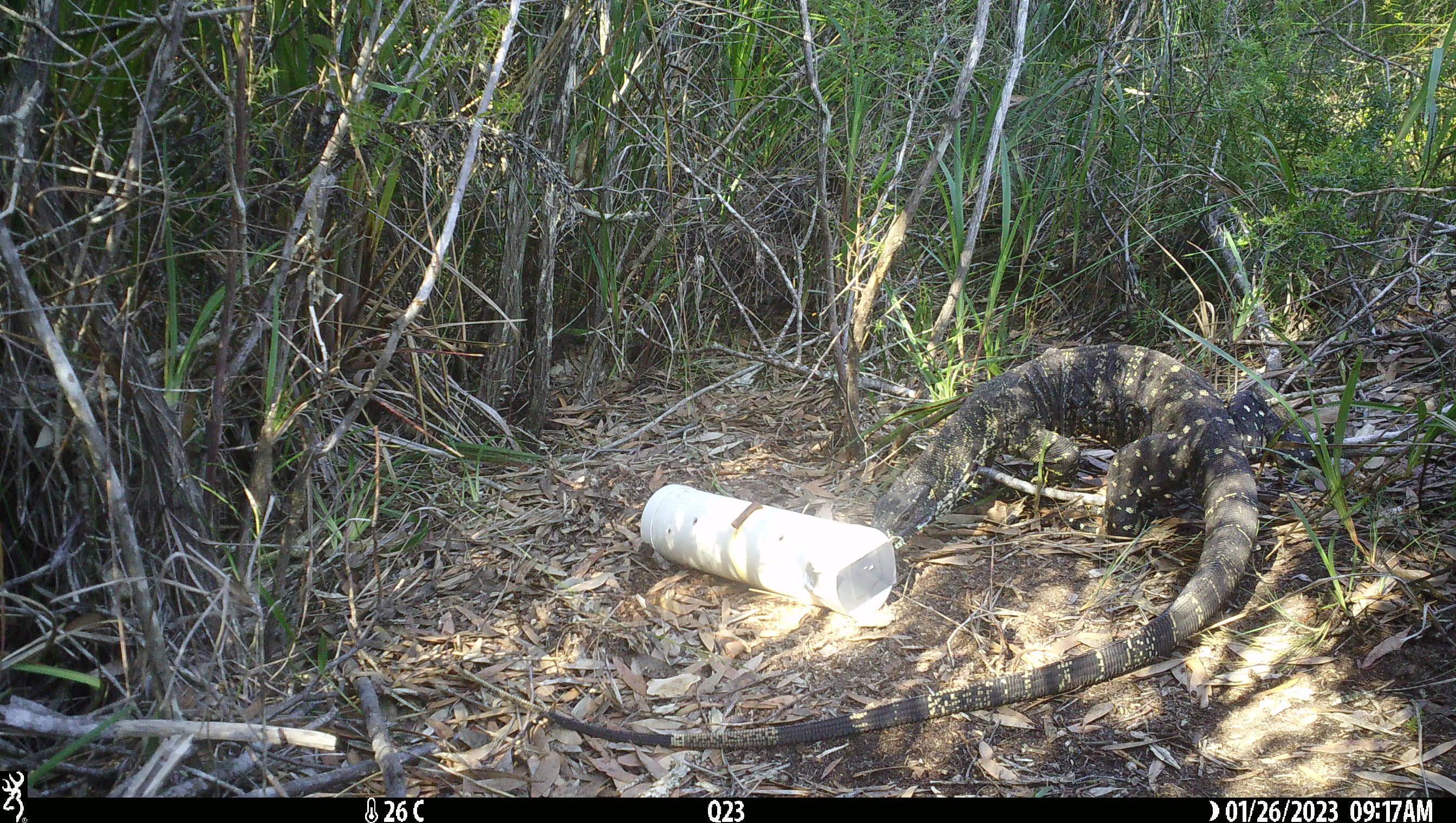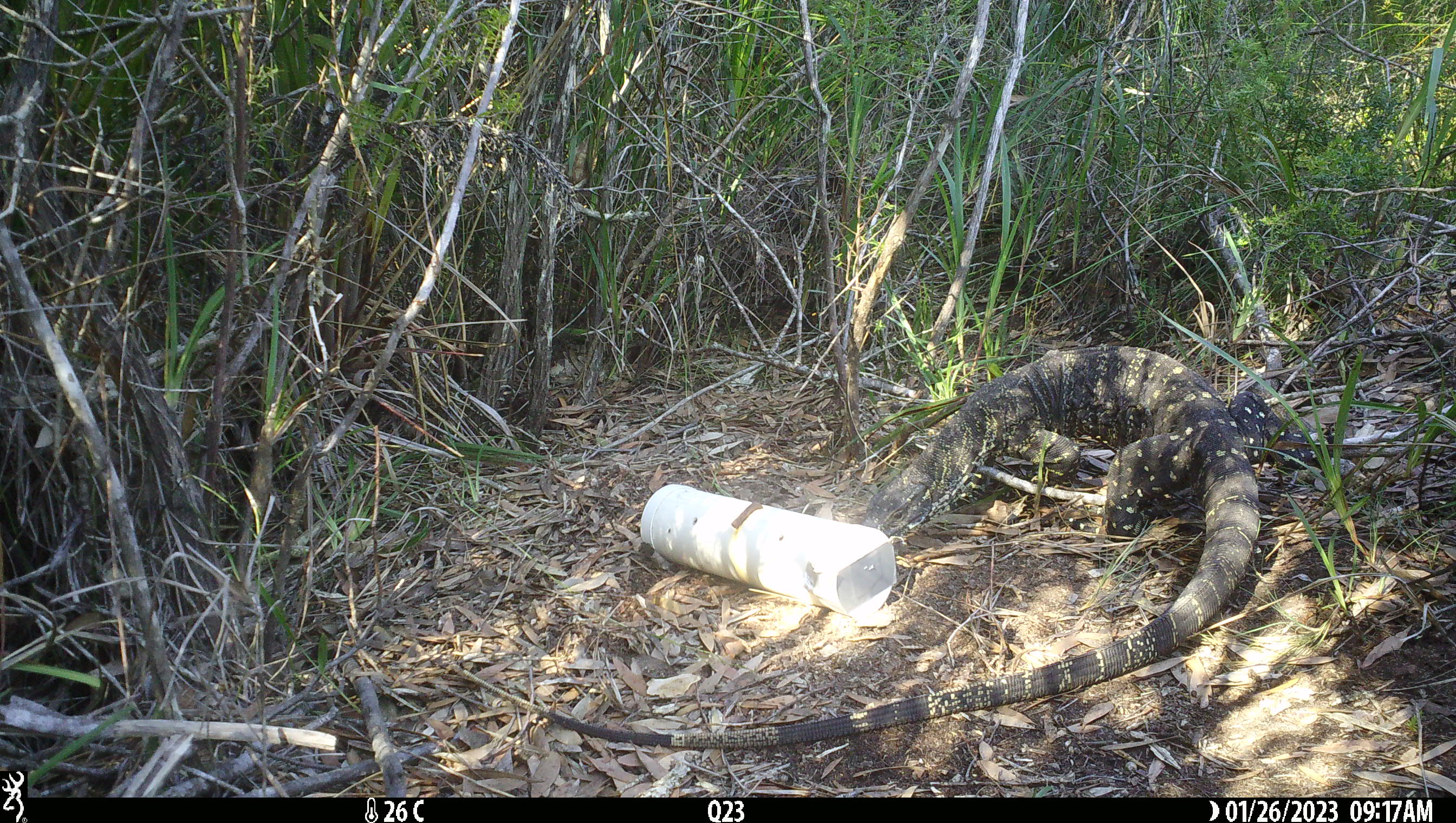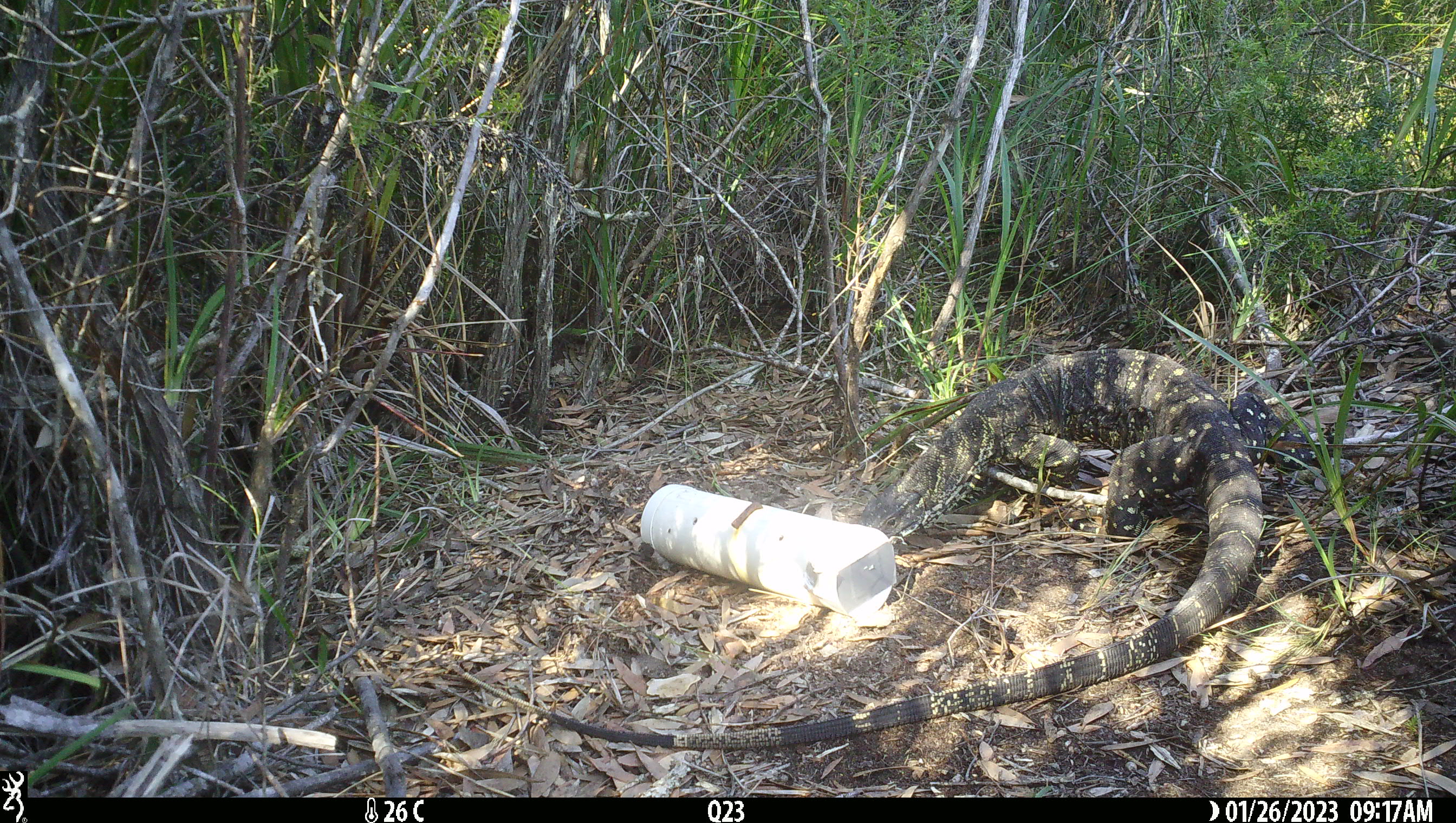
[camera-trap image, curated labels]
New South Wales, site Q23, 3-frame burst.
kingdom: Animalia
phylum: Chordata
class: Reptilia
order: Squamata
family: Varanidae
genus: Varanus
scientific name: Varanus varius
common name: lace monitor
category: goanna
Goanna (lace monitor) (Varanus varius).